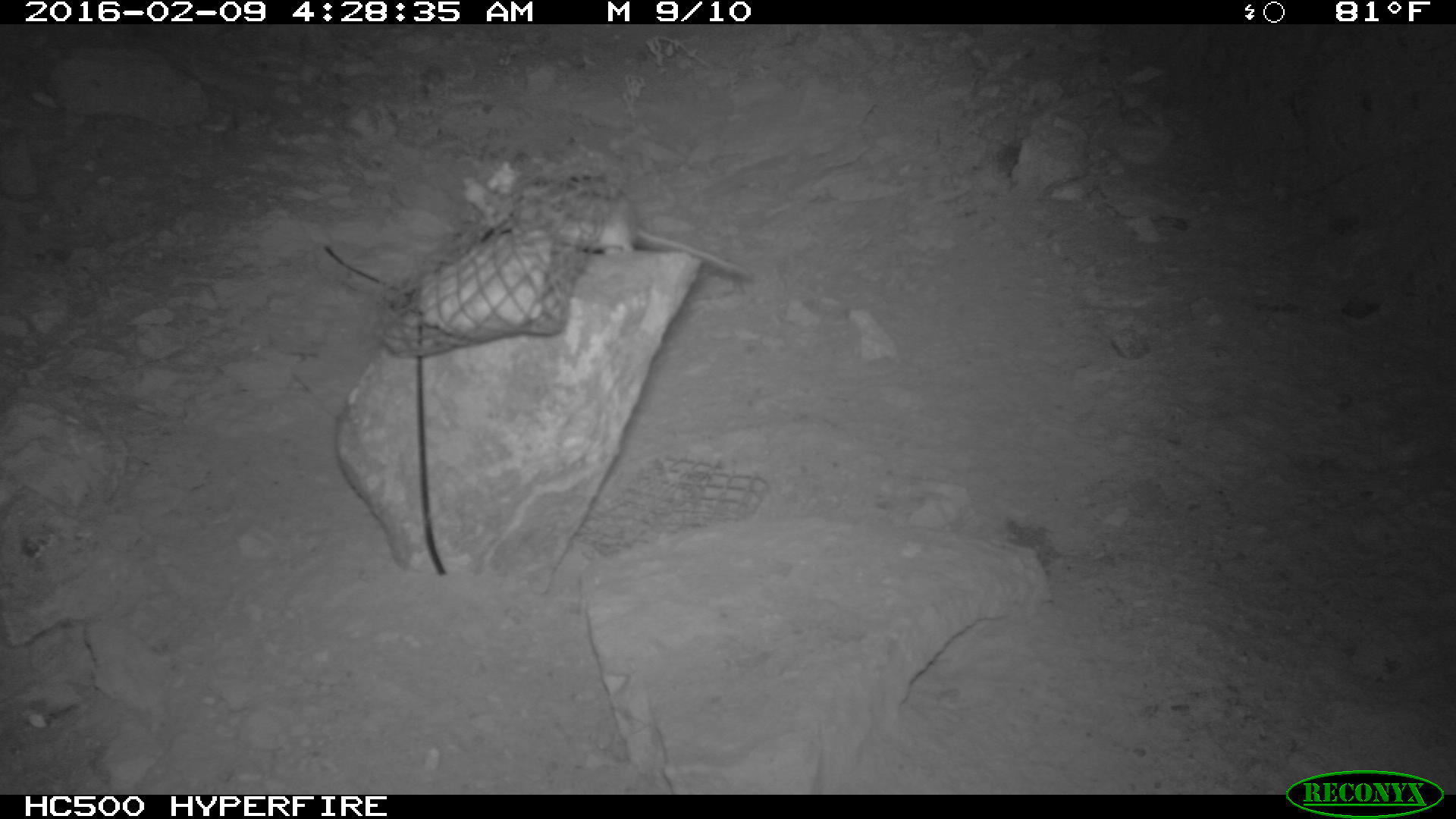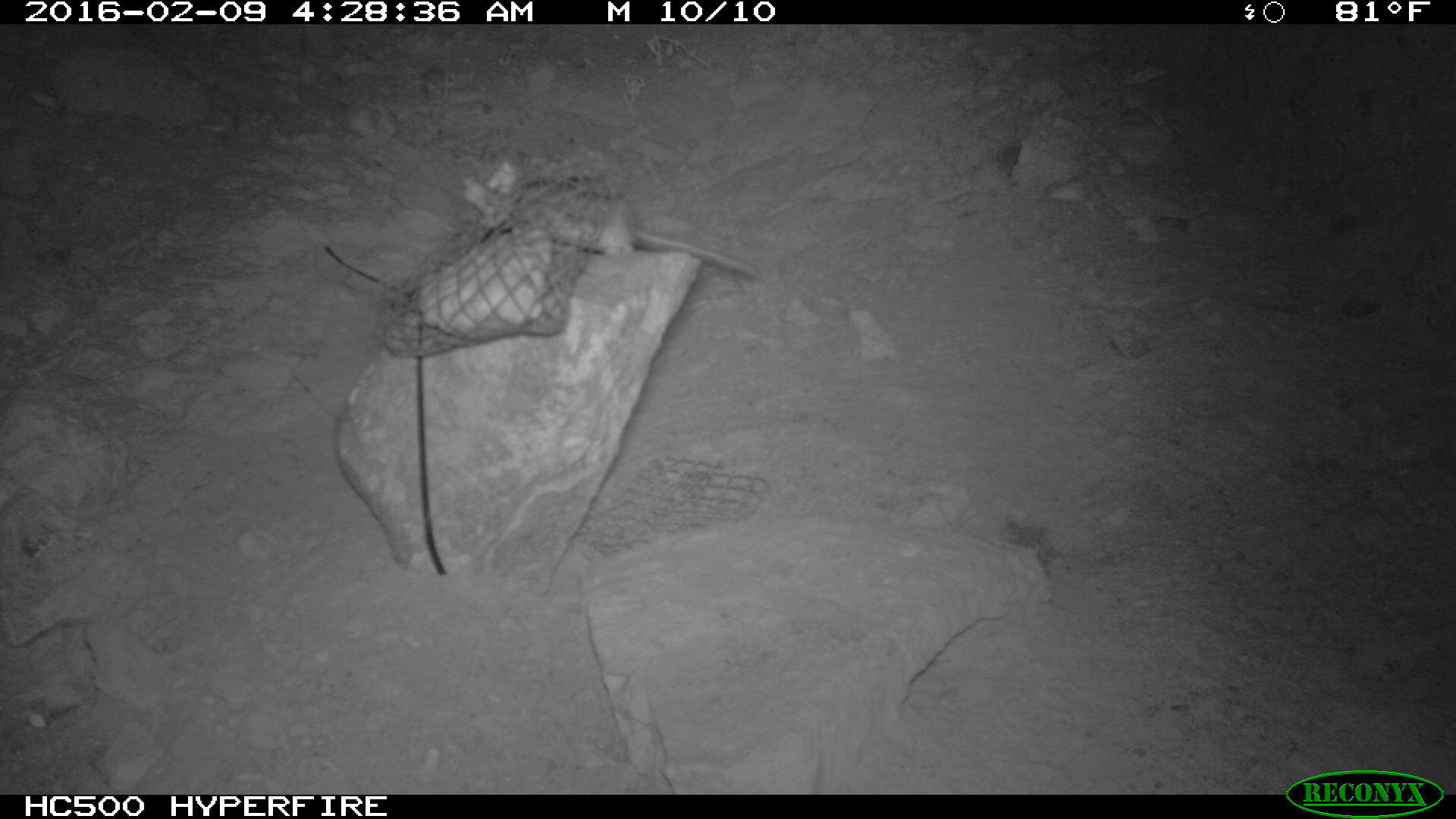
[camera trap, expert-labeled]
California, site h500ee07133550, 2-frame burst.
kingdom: Animalia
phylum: Chordata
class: Mammalia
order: Rodentia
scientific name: Rodentia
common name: rodent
Rodent (Rodentia).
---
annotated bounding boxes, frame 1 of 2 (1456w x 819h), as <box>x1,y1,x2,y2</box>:
rodent: <box>536,183,751,278</box>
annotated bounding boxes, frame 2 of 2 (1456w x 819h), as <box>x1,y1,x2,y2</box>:
rodent: <box>503,175,760,279</box>